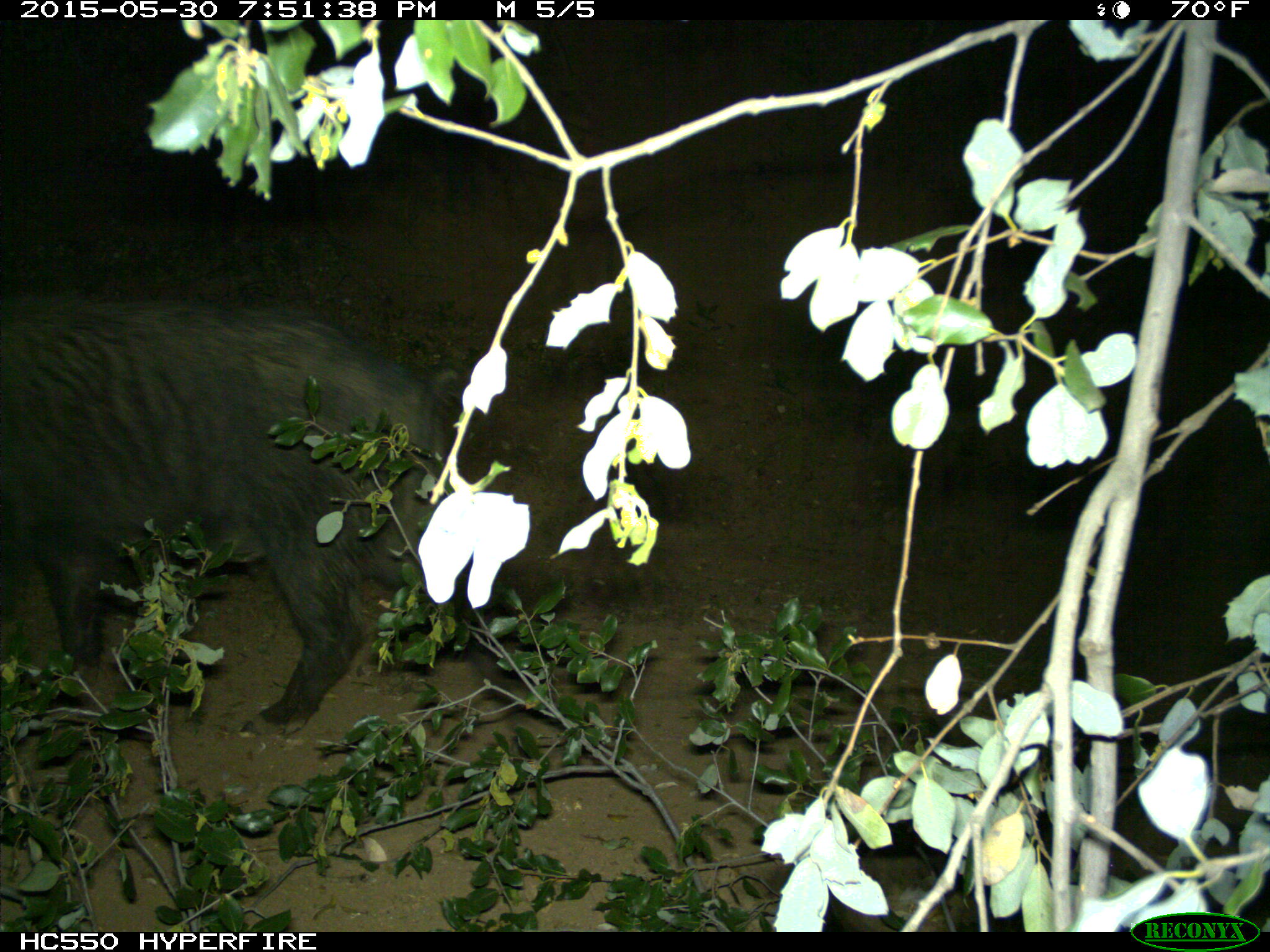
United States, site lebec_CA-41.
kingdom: Animalia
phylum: Chordata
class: Mammalia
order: Artiodactyla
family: Suidae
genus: Sus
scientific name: Sus scrofa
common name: wild boar